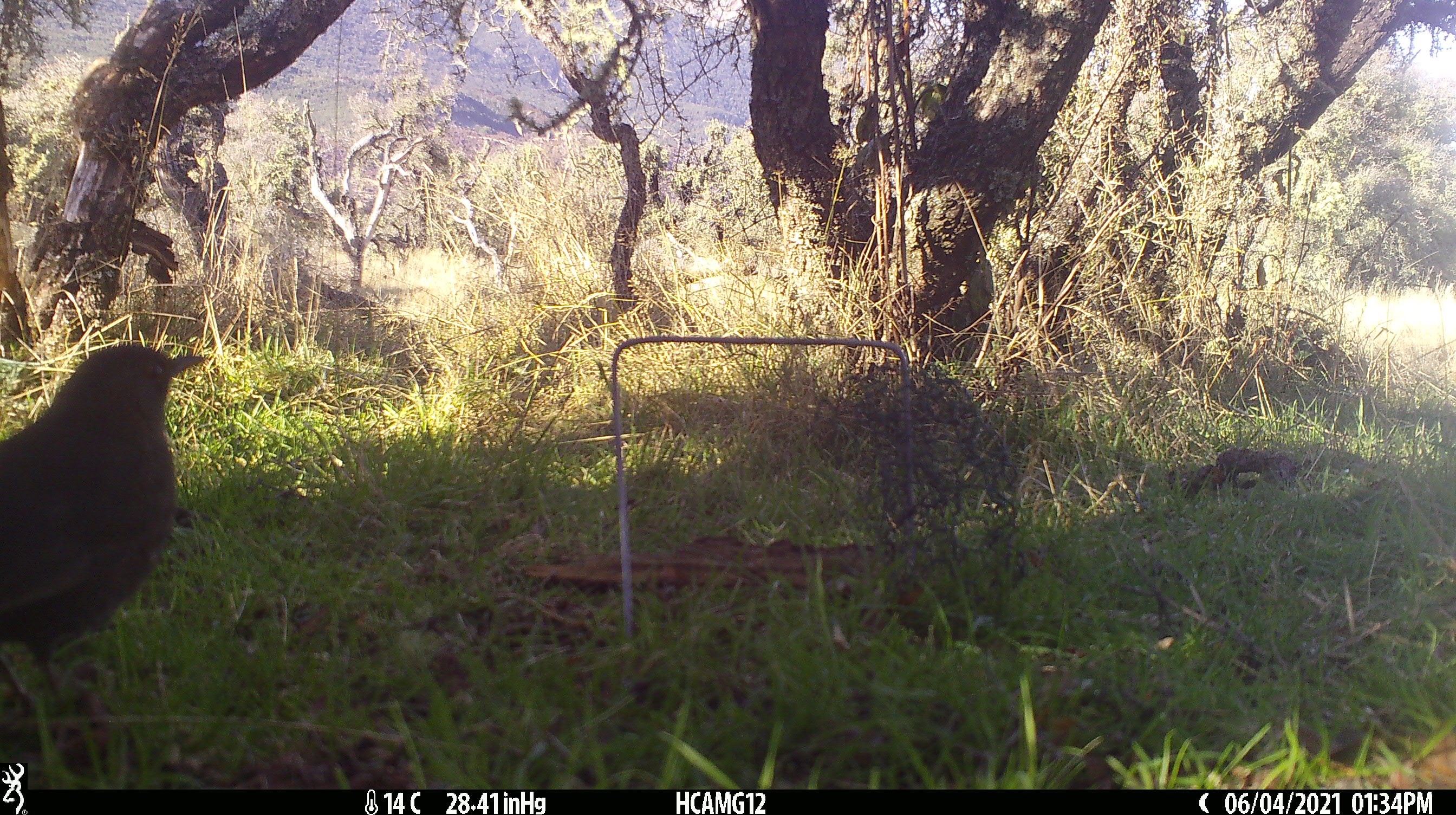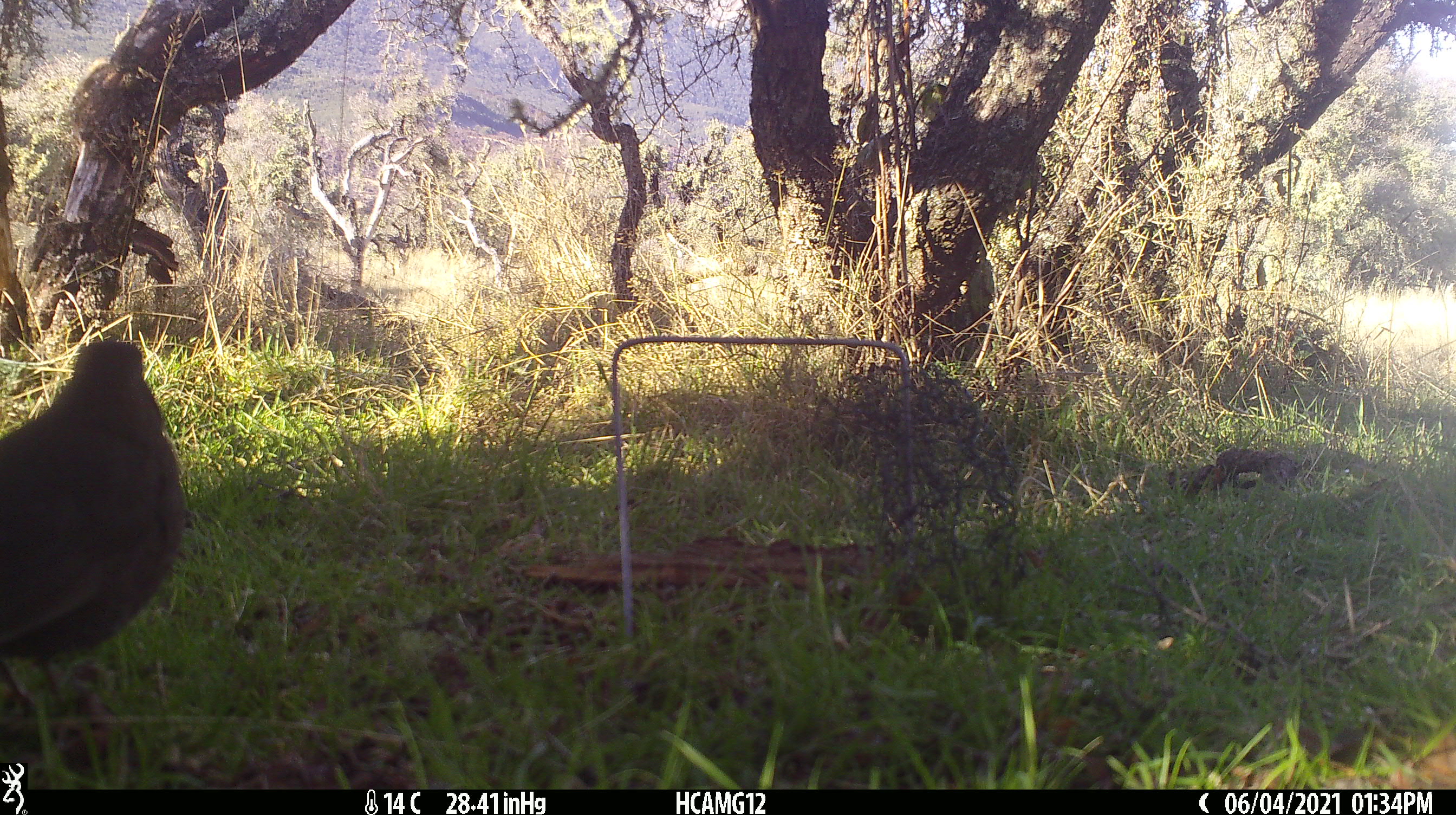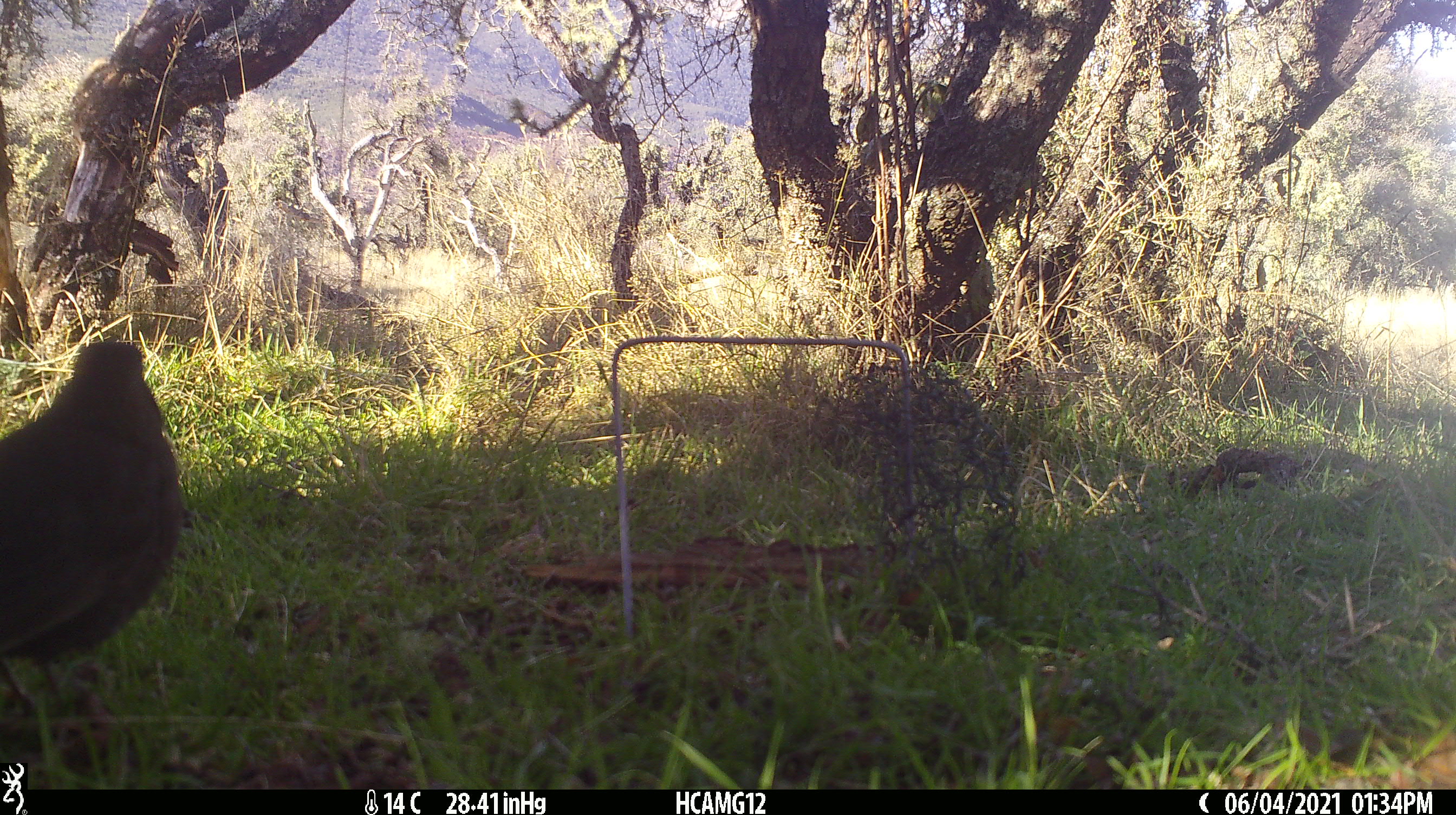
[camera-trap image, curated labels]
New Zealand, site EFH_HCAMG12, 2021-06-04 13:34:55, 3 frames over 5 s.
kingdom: Animalia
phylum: Chordata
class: Aves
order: Passeriformes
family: Turdidae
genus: Turdus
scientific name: Turdus merula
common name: eurasian blackbird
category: blackbird